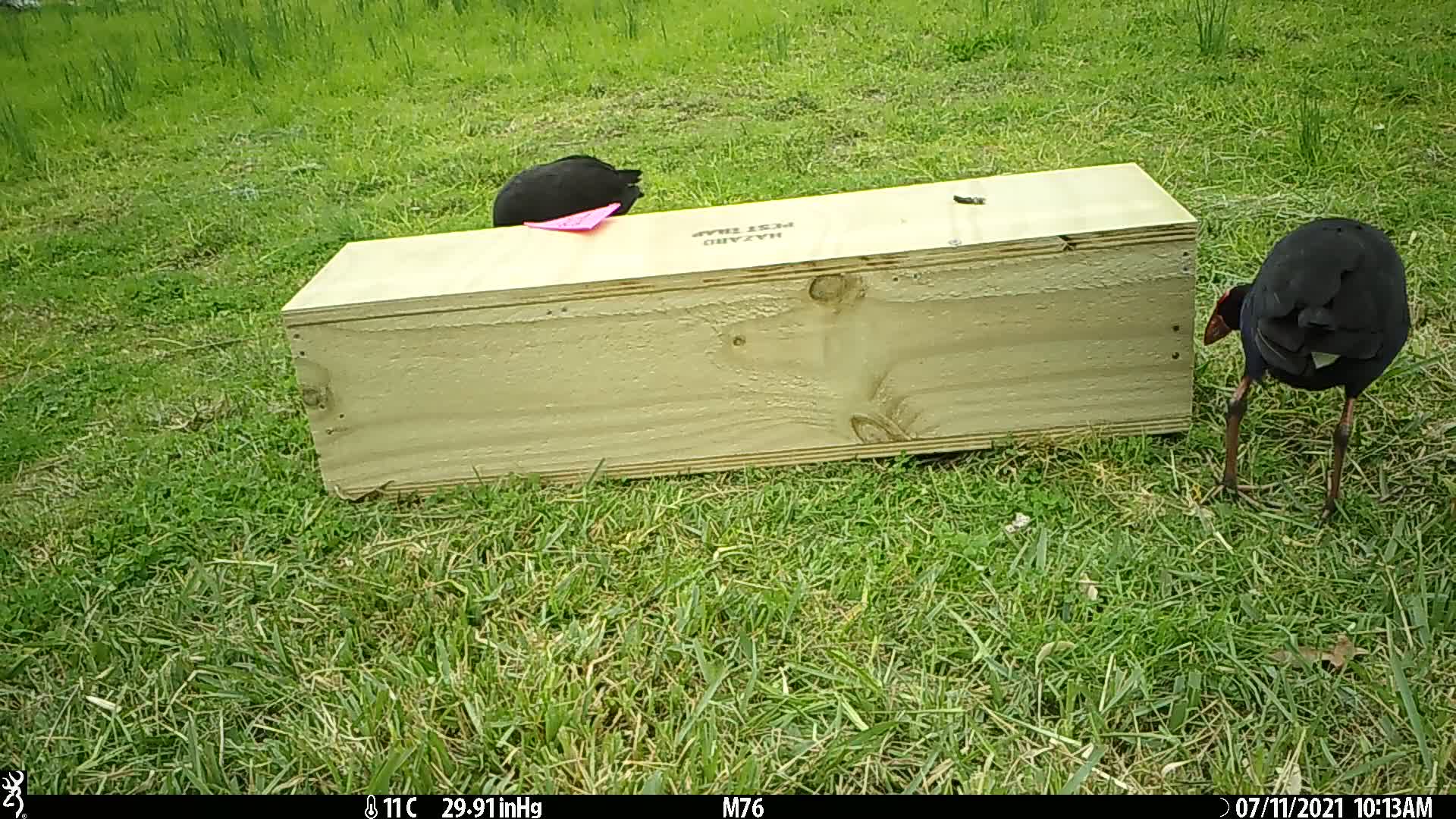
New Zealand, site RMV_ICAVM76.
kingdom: Animalia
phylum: Chordata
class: Aves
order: Gruiformes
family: Rallidae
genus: Porphyrio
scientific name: Porphyrio melanotus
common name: australasian swamphen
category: pukeko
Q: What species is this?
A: Pukeko (australasian swamphen) (Porphyrio melanotus).